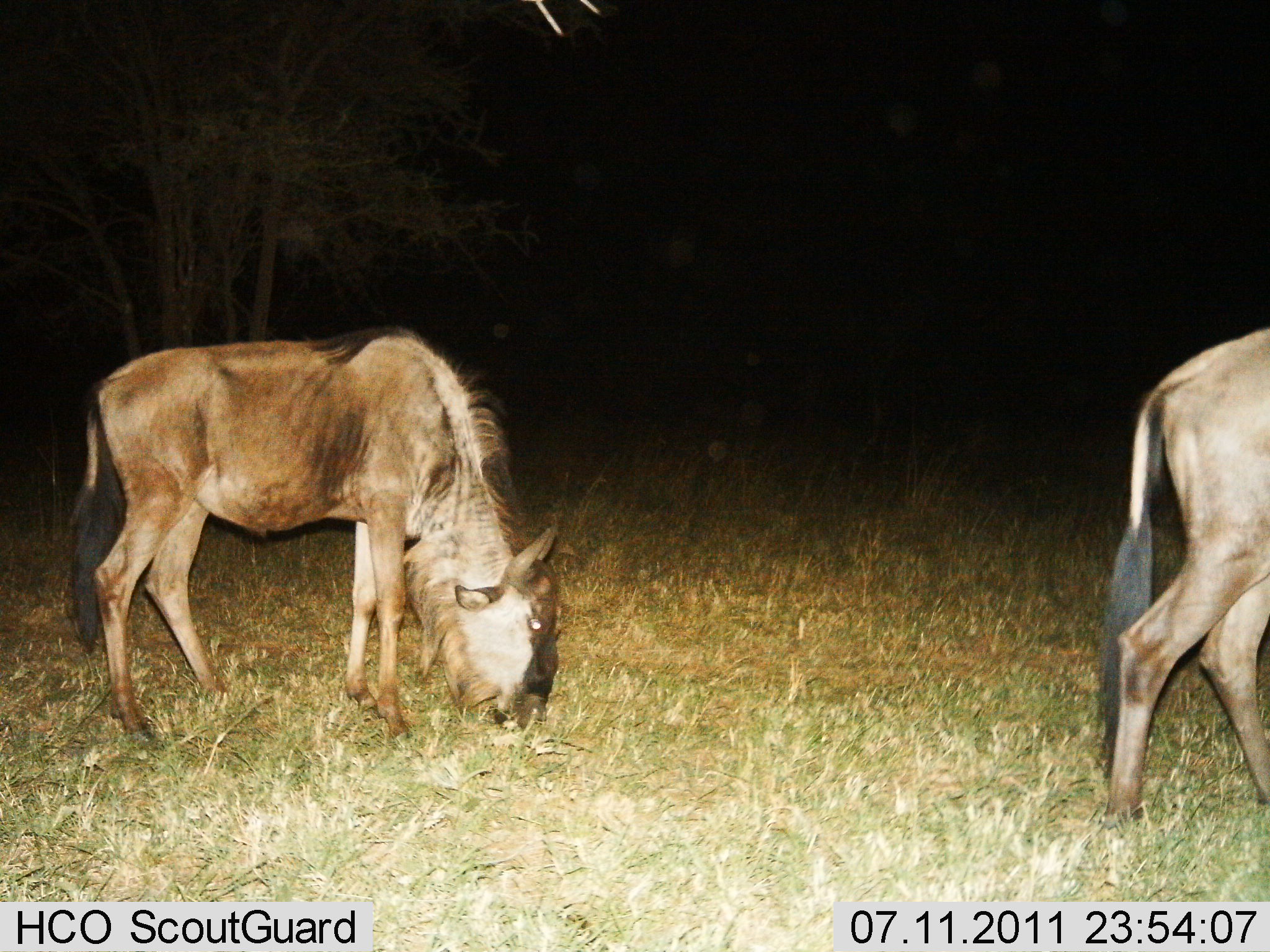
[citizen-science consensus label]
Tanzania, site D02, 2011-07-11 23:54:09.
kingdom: Animalia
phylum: Chordata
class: Mammalia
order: Artiodactyla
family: Bovidae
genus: Connochaetes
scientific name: Connochaetes taurinus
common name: blue wildebeest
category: wildebeest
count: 2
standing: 20%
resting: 0%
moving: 10%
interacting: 0%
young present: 0%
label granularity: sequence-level